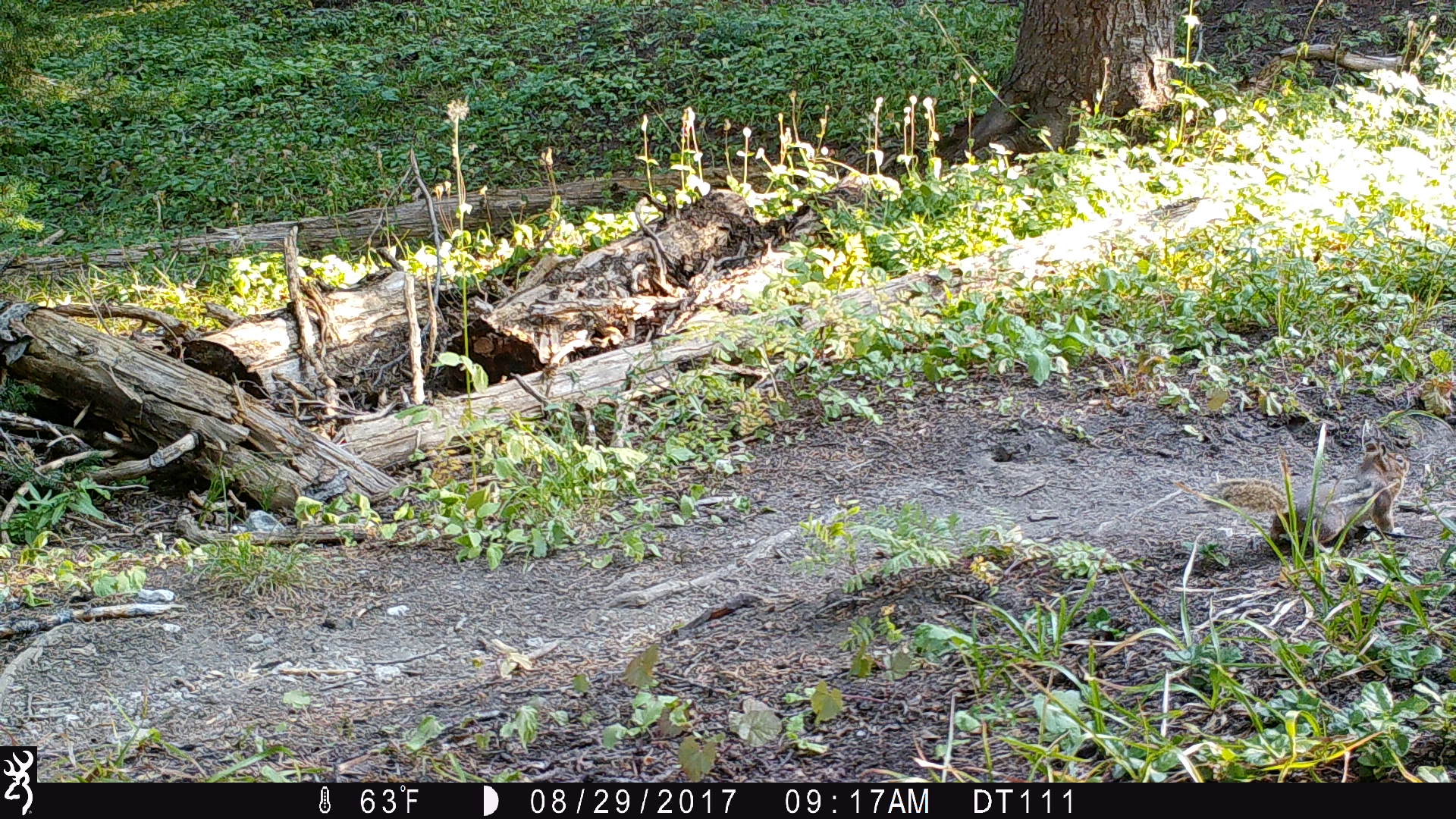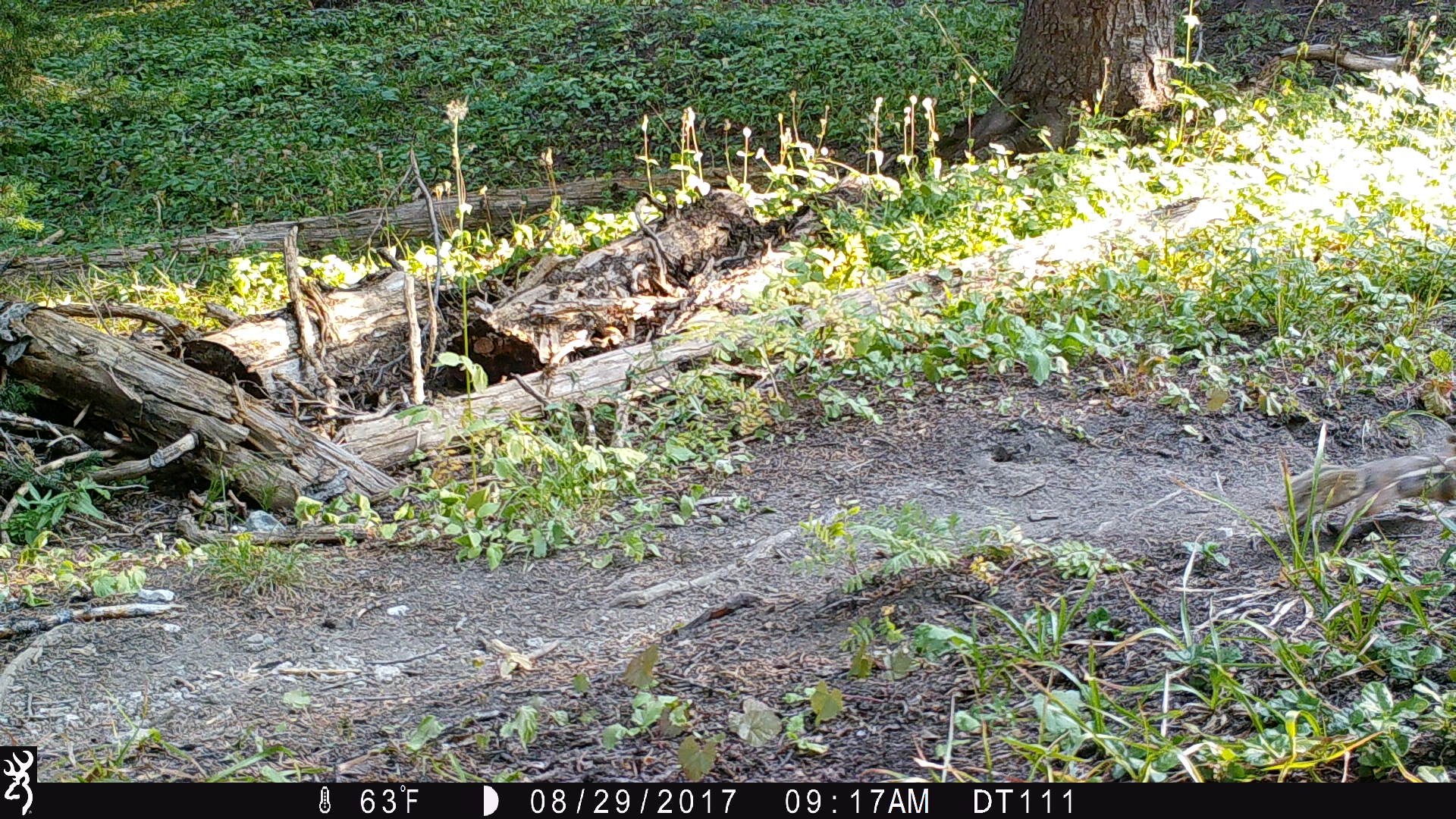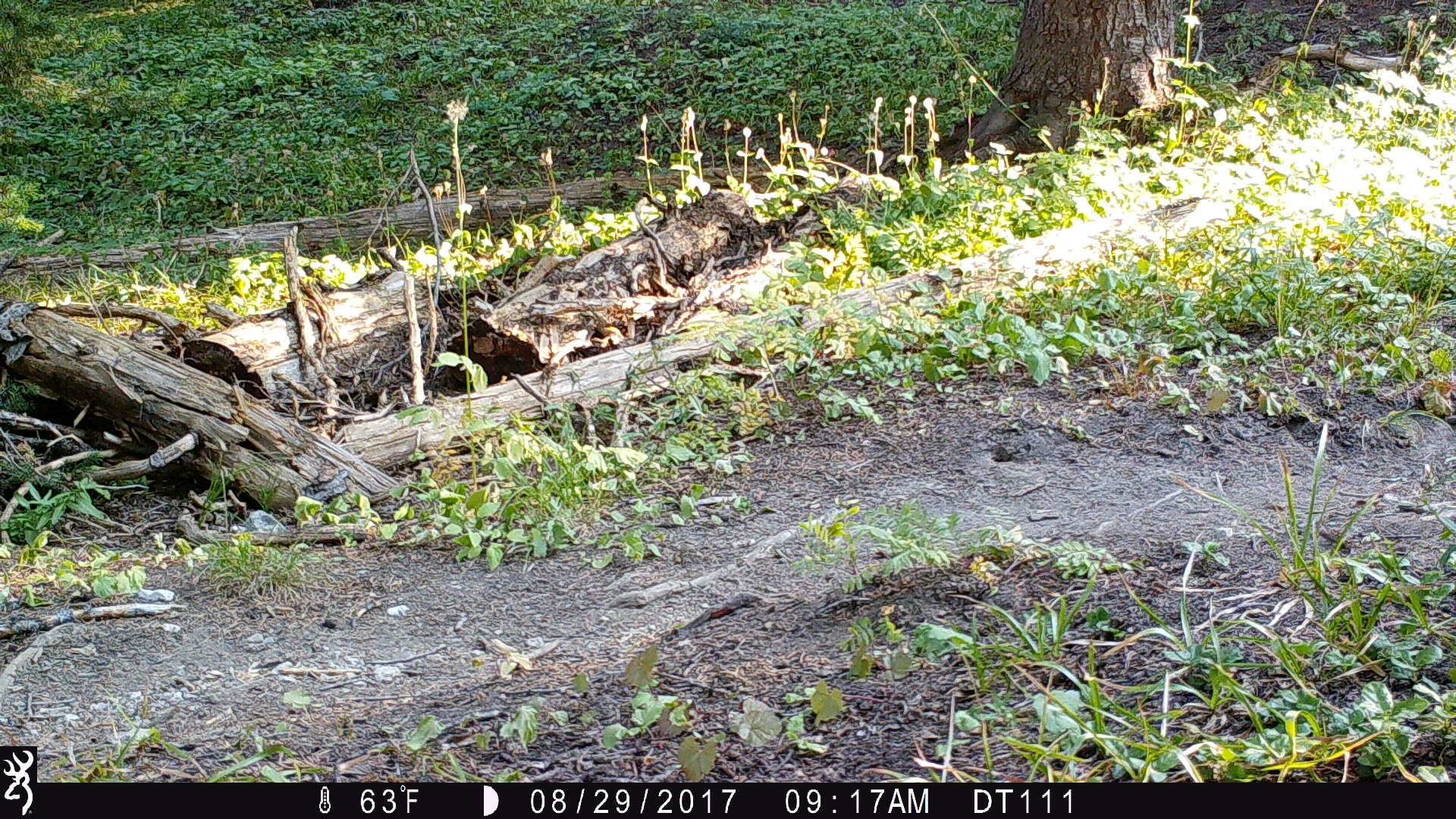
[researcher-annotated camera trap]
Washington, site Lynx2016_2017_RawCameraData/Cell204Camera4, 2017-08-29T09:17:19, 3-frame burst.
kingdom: Animalia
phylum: Chordata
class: Mammalia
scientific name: Mammalia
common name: small mammal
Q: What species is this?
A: Small mammal (Mammalia).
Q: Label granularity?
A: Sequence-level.